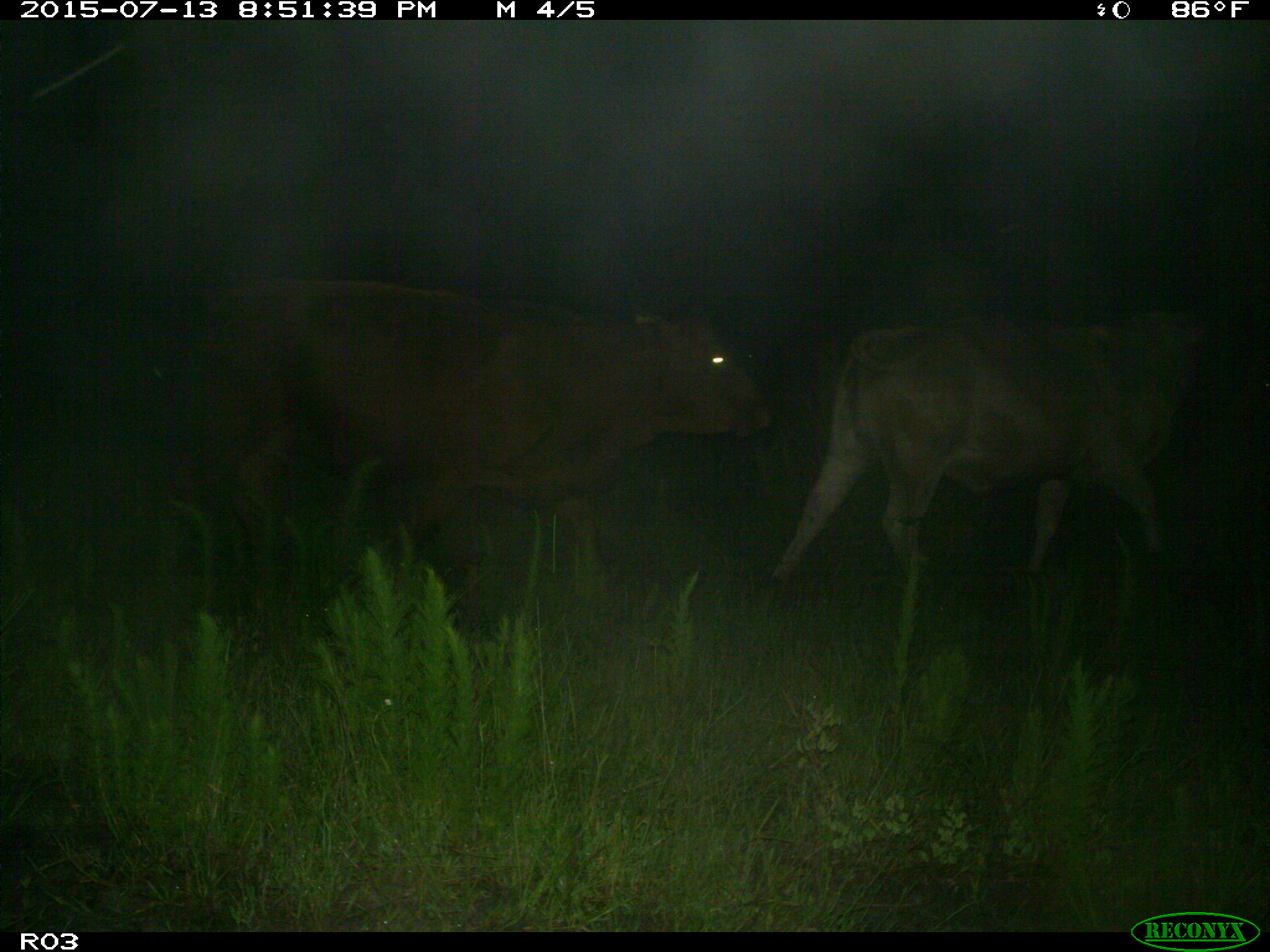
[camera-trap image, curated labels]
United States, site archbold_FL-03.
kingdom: Animalia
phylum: Chordata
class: Mammalia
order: Artiodactyla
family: Bovidae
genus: Bos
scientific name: Bos taurus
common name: domestic cow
Bos taurus (domestic cow).